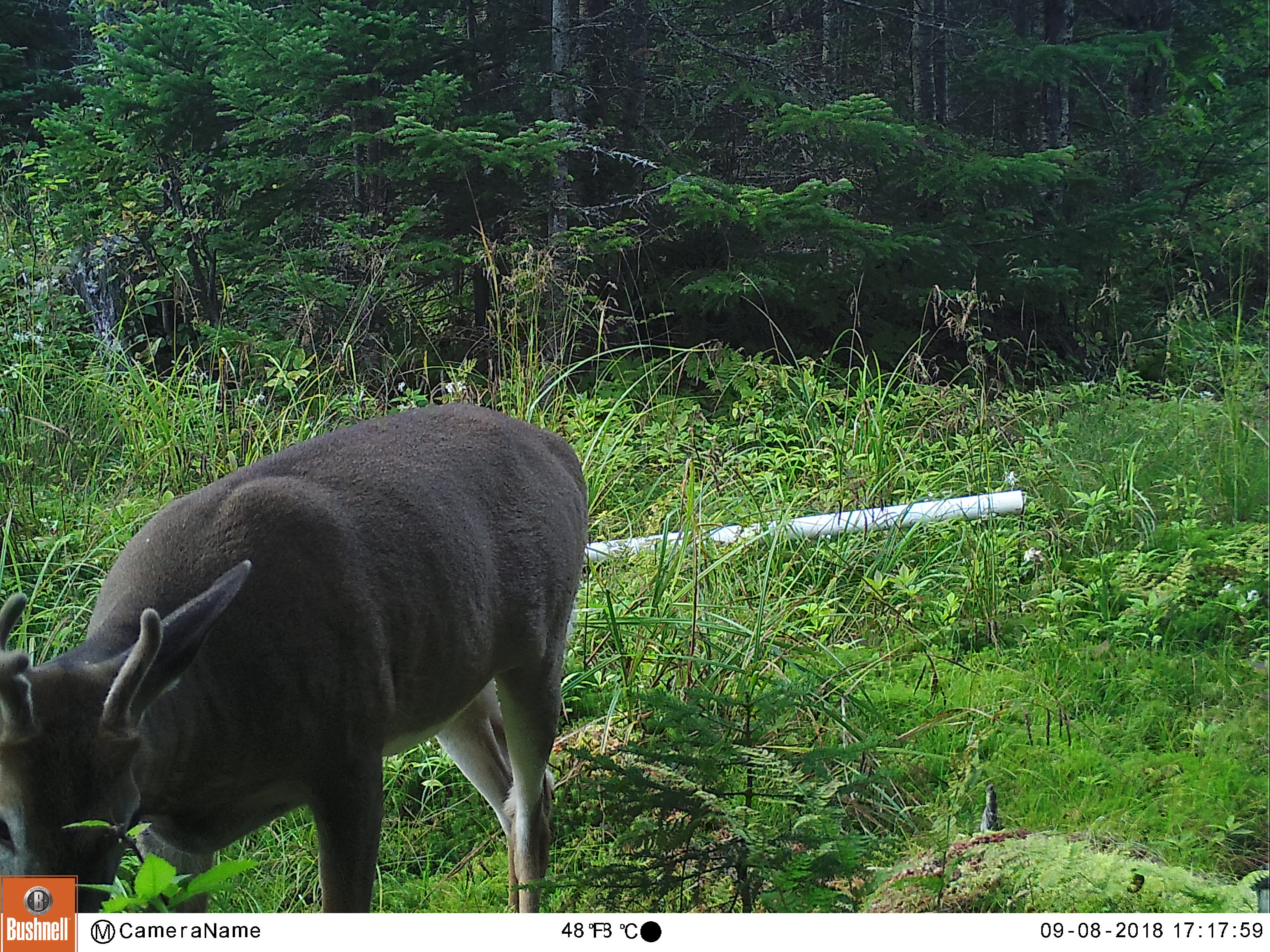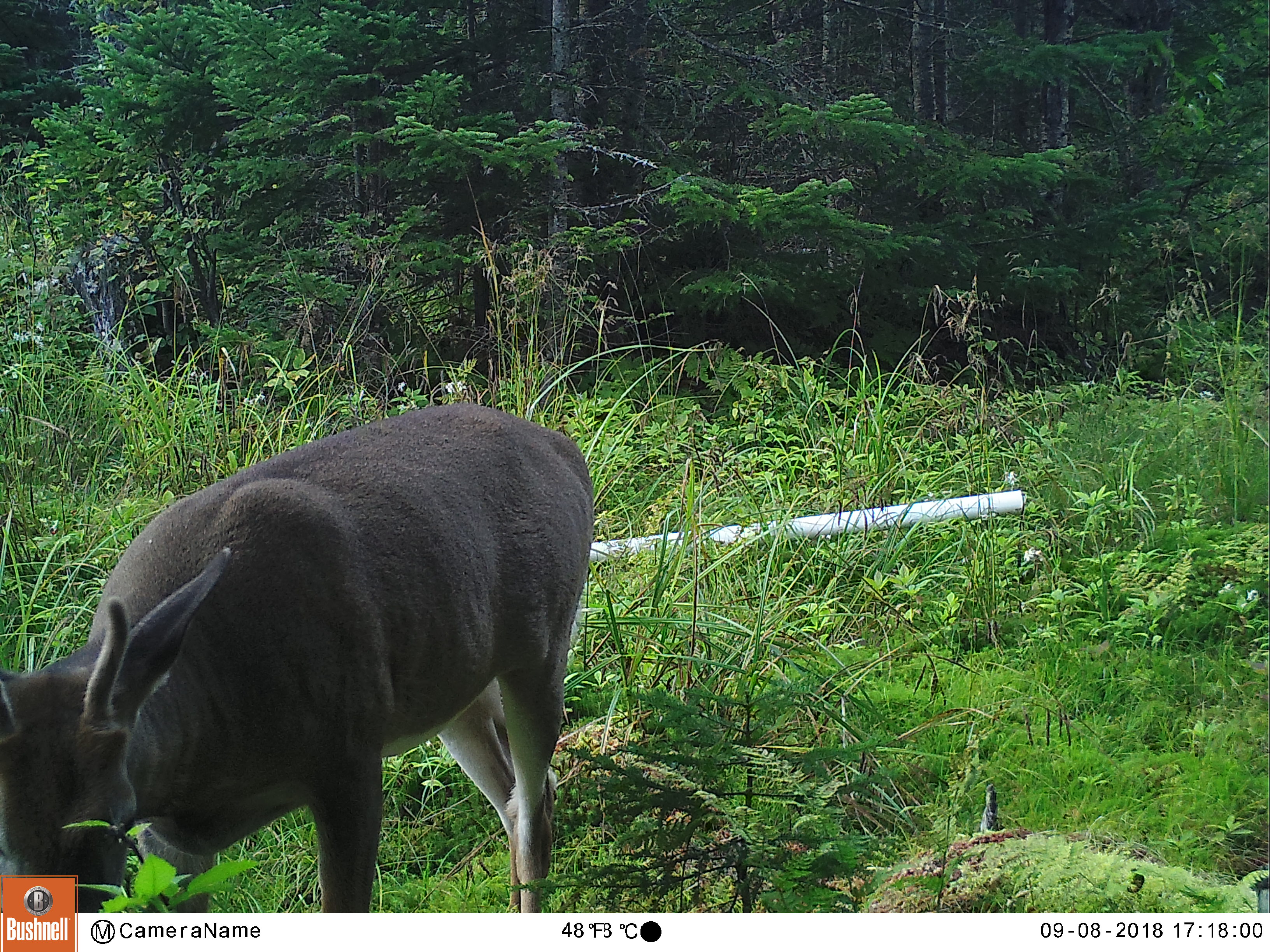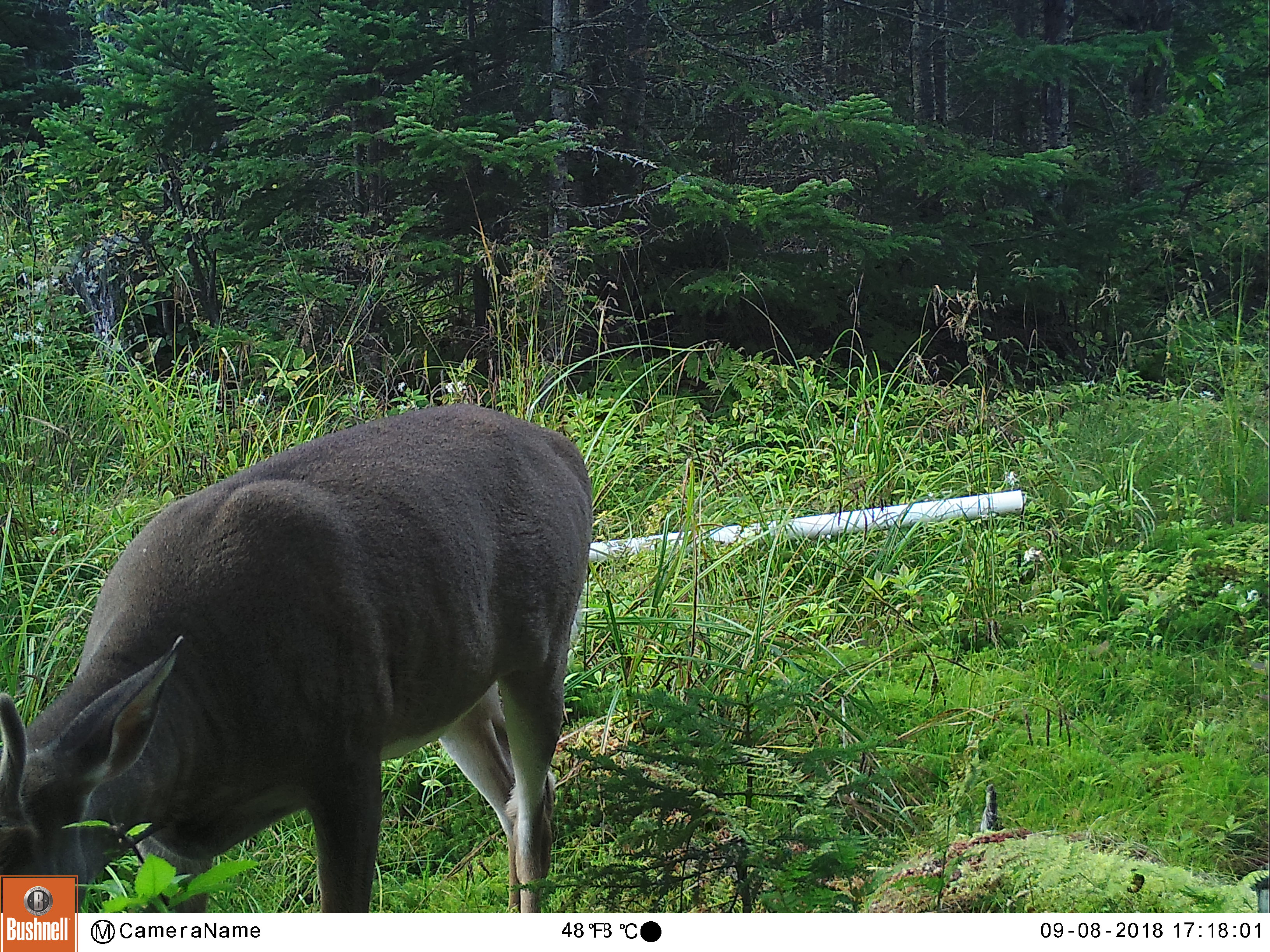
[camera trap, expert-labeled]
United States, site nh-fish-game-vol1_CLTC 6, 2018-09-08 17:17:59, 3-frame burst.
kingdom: Animalia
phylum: Chordata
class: Mammalia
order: Artiodactyla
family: Cervidae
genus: Odocoileus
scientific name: Odocoileus virginianus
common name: white-tailed deer